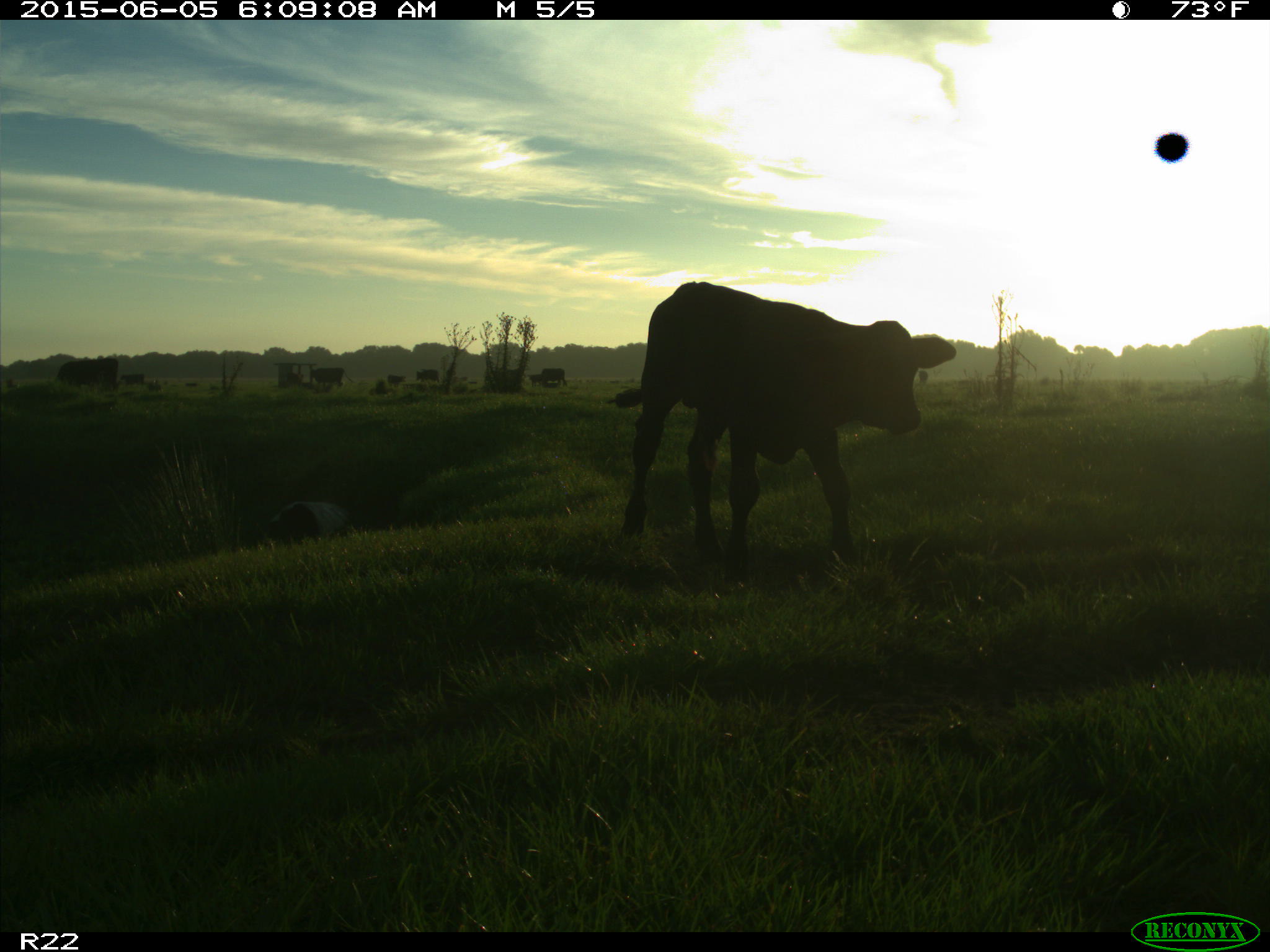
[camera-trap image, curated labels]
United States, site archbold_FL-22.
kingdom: Animalia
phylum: Chordata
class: Mammalia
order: Artiodactyla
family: Suidae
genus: Sus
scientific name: Sus scrofa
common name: wild boar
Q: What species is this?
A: Sus scrofa (wild boar).